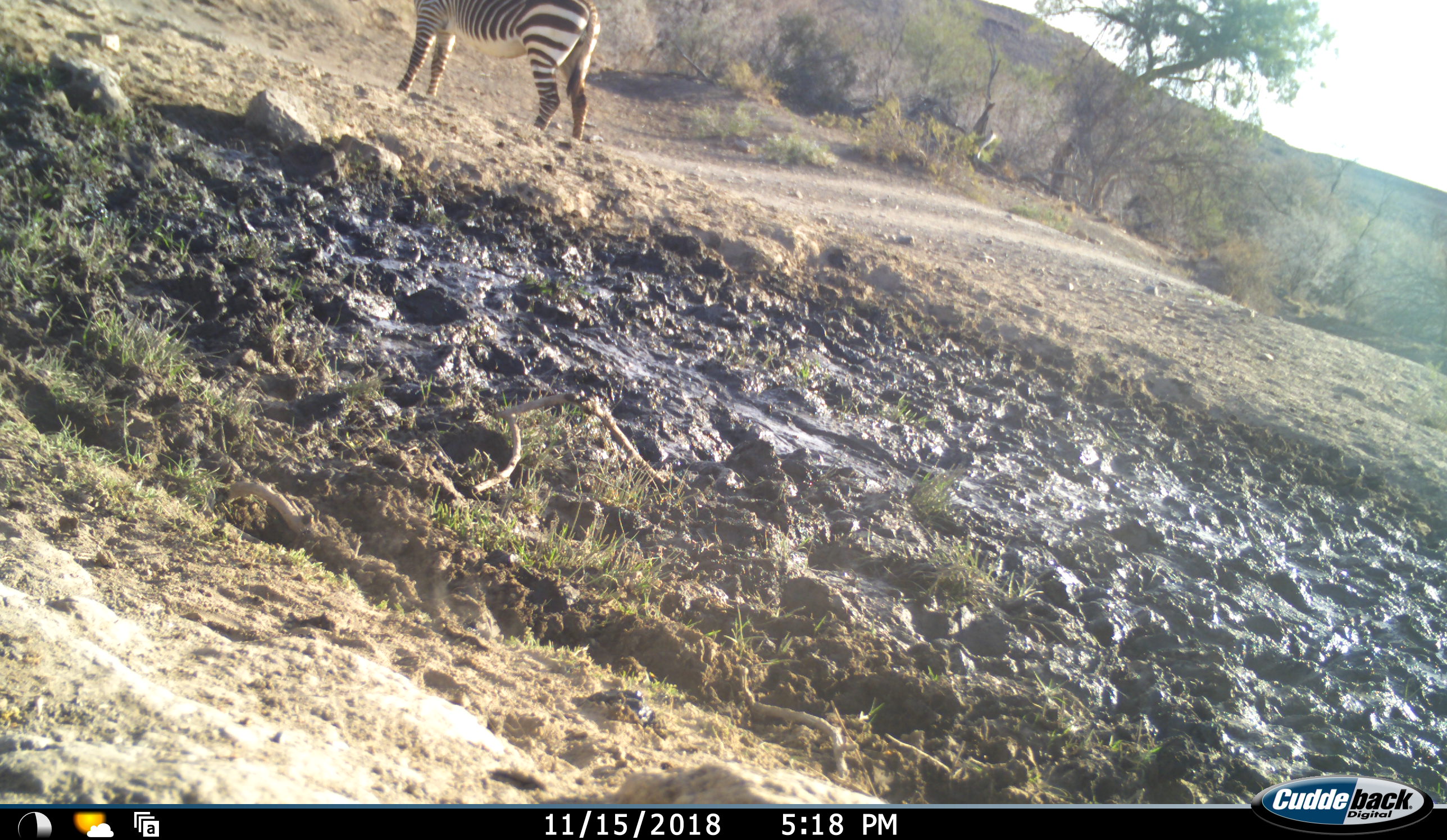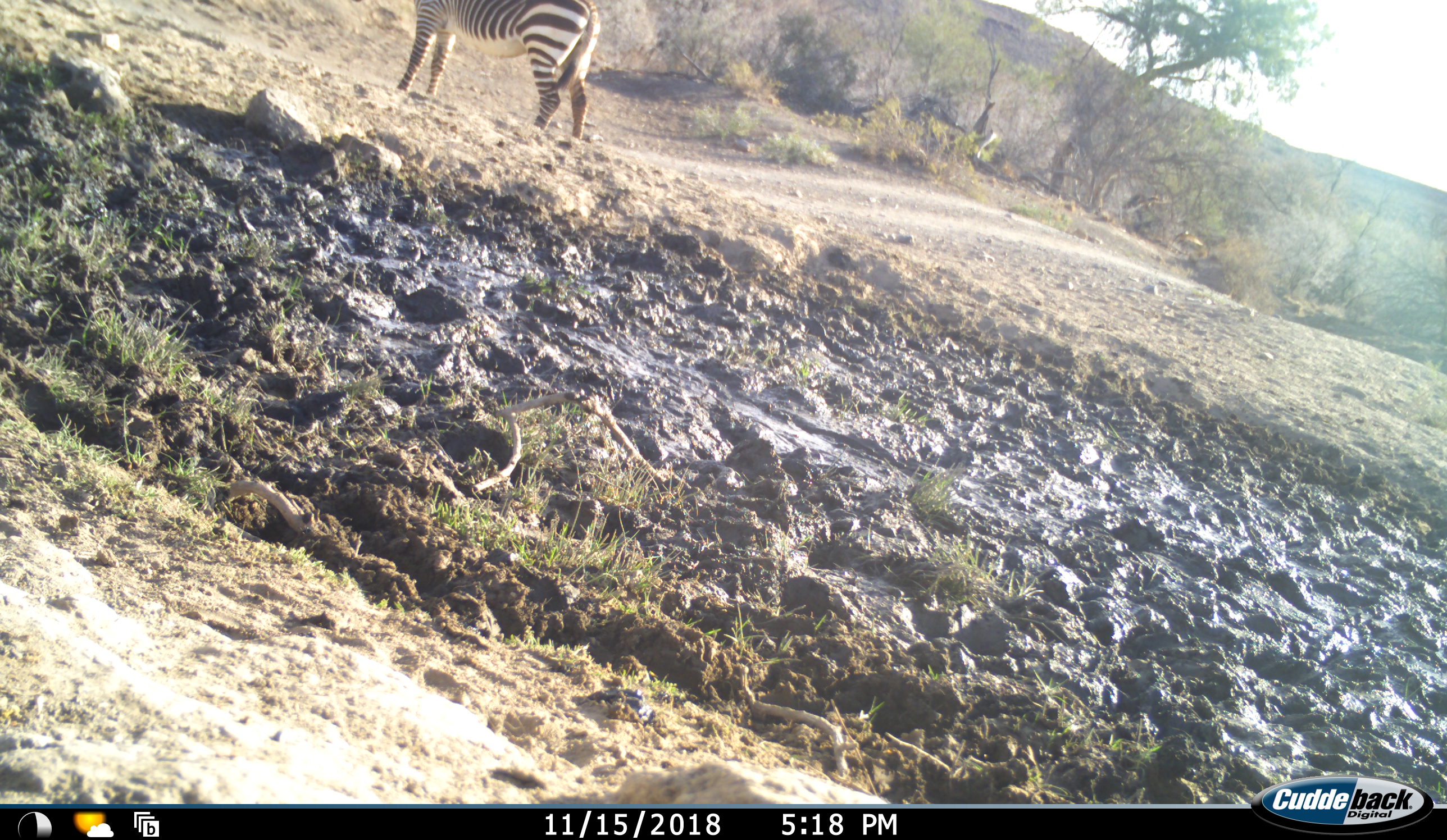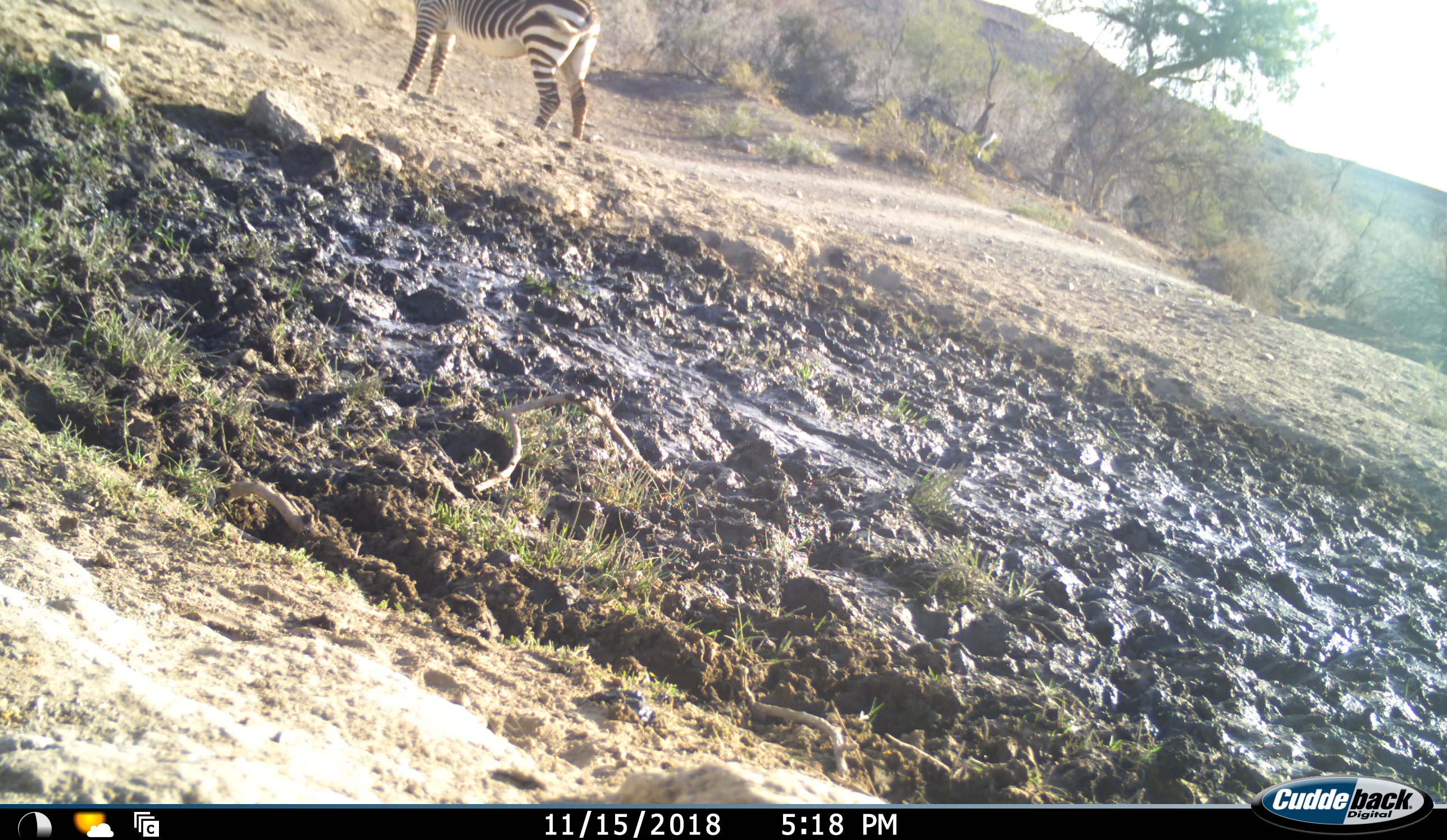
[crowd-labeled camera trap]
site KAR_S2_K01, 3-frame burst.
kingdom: Animalia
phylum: Chordata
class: Mammalia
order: Perissodactyla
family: Equidae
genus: Equus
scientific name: Equus zebra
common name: mountain zebra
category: zebramountain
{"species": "zebramountain (mountain zebra) (Equus zebra)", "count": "1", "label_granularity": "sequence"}